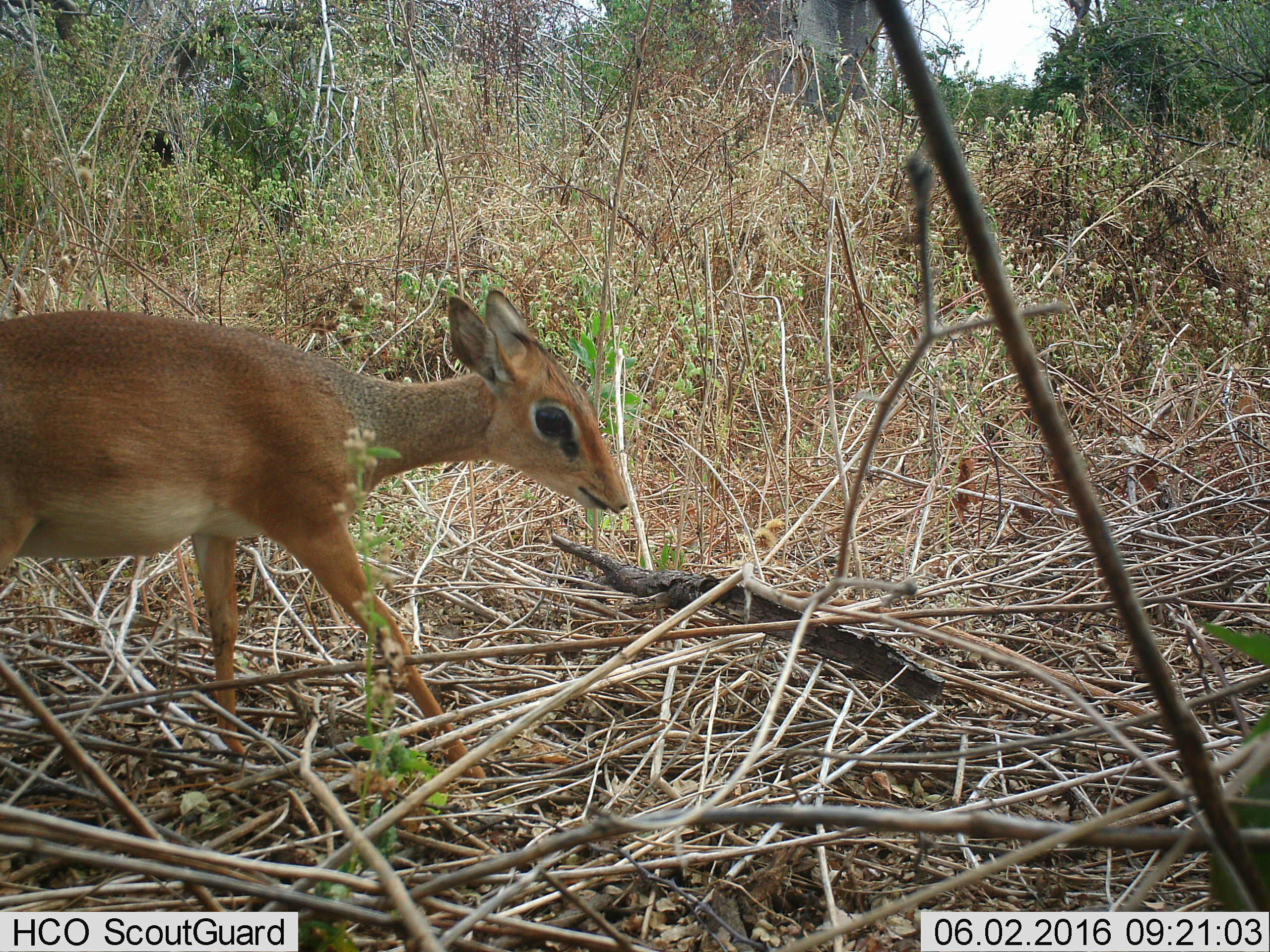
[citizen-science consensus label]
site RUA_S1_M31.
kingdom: Animalia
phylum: Chordata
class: Mammalia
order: Artiodactyla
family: Bovidae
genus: Madoqua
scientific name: Madoqua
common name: dik-dik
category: dikdik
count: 1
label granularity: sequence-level